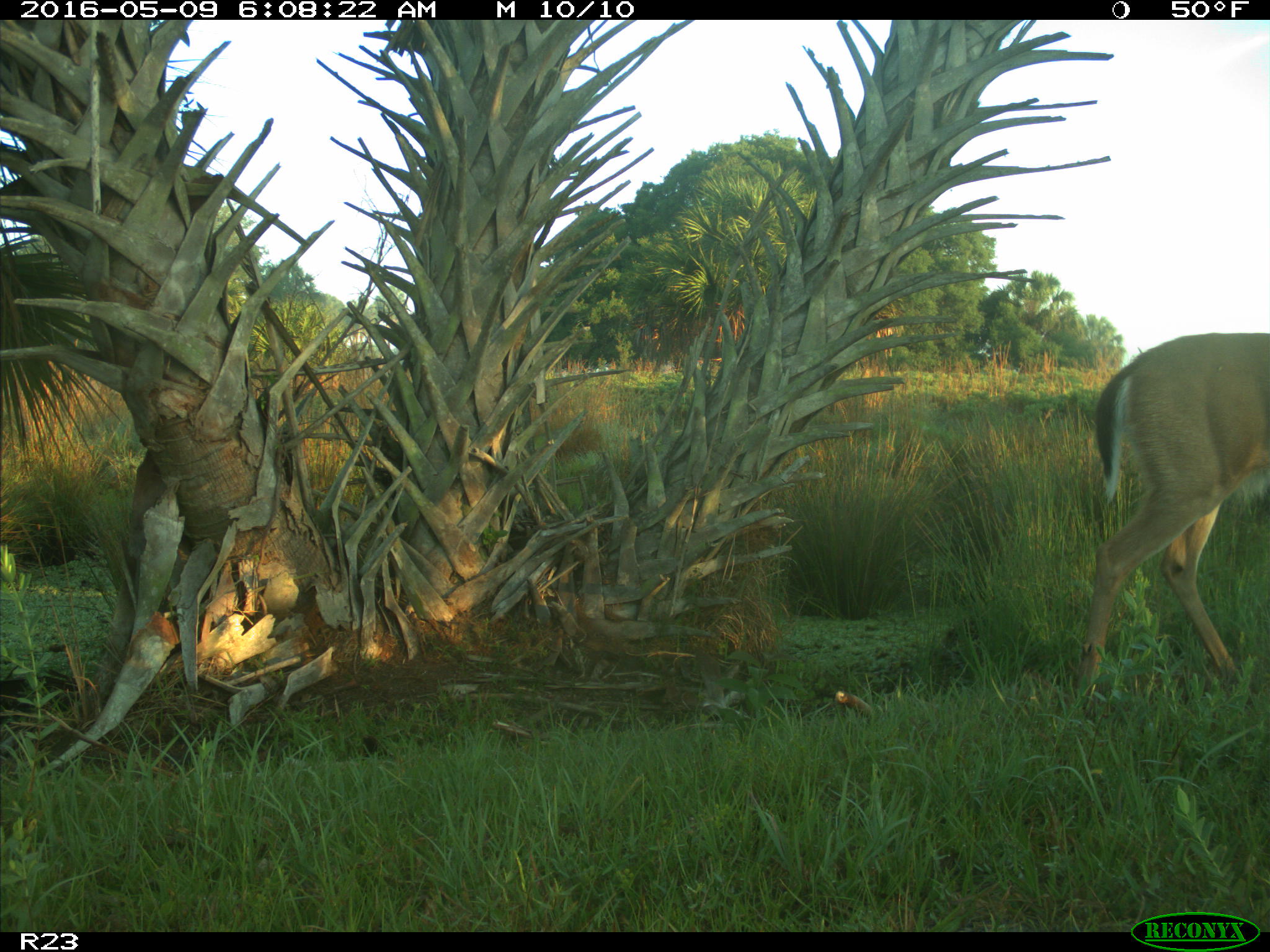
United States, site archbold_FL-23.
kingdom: Animalia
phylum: Chordata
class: Mammalia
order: Artiodactyla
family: Cervidae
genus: Odocoileus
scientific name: Odocoileus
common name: deer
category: unidentified deer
Unidentified deer (deer) (Odocoileus).